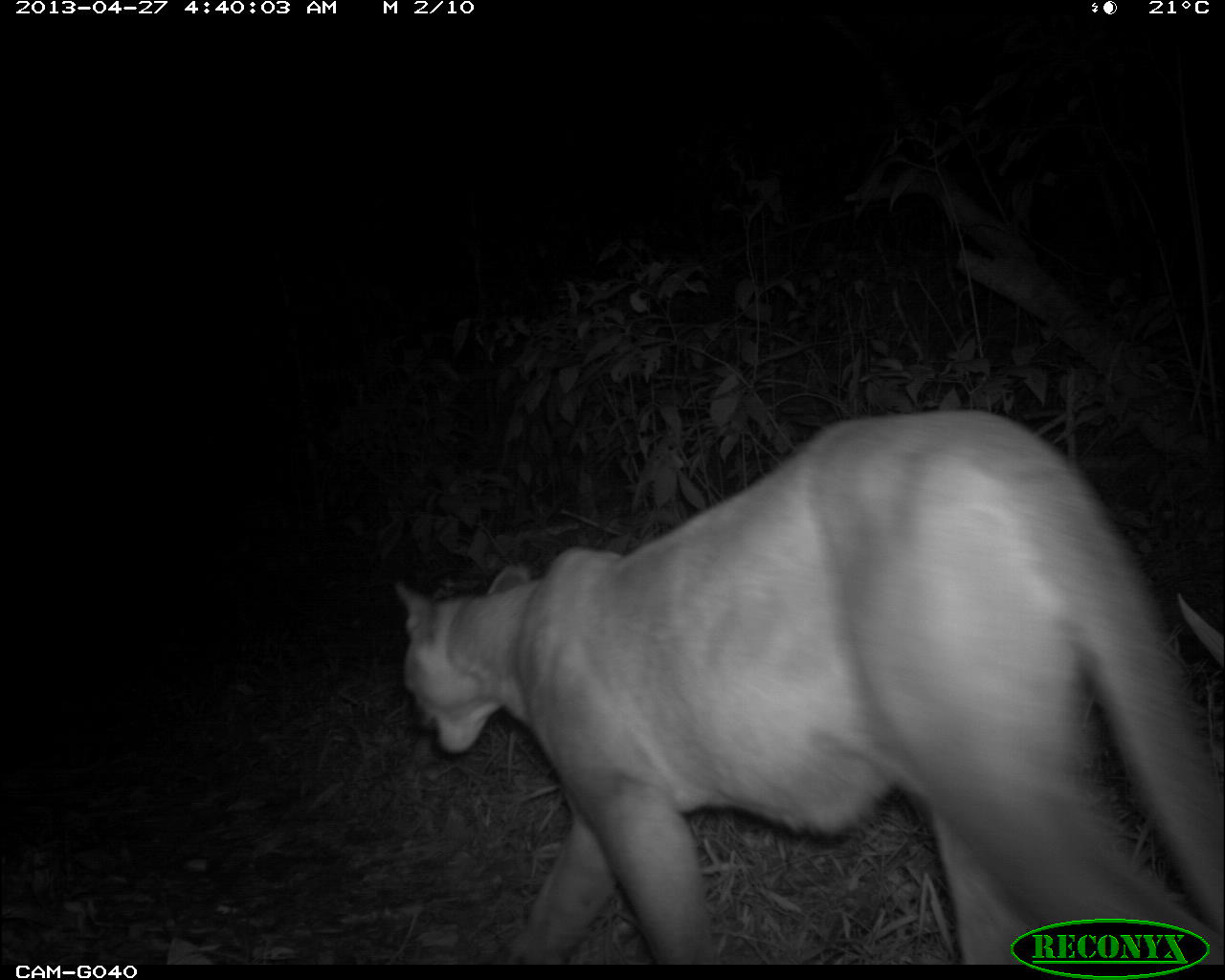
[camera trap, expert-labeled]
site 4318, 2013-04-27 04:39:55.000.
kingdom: Animalia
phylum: Chordata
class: Mammalia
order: Carnivora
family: Felidae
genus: Puma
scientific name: Puma concolor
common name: mountain lion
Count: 1.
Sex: male.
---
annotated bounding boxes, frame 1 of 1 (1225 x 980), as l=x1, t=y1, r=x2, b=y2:
puma concolor: l=392, t=408, r=1225, b=957